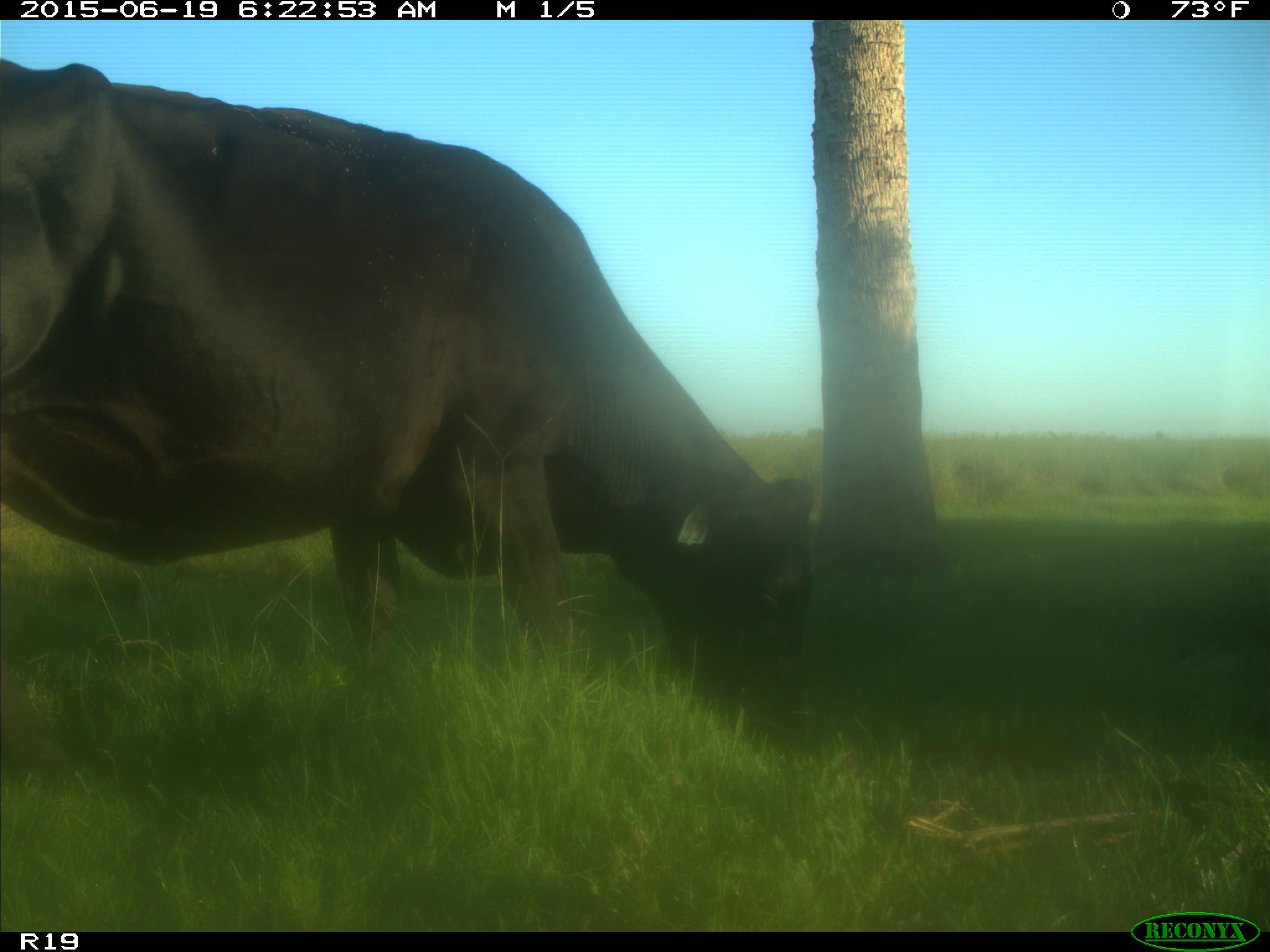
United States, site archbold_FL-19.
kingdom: Animalia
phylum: Chordata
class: Mammalia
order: Artiodactyla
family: Bovidae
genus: Bos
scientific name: Bos taurus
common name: domestic cow